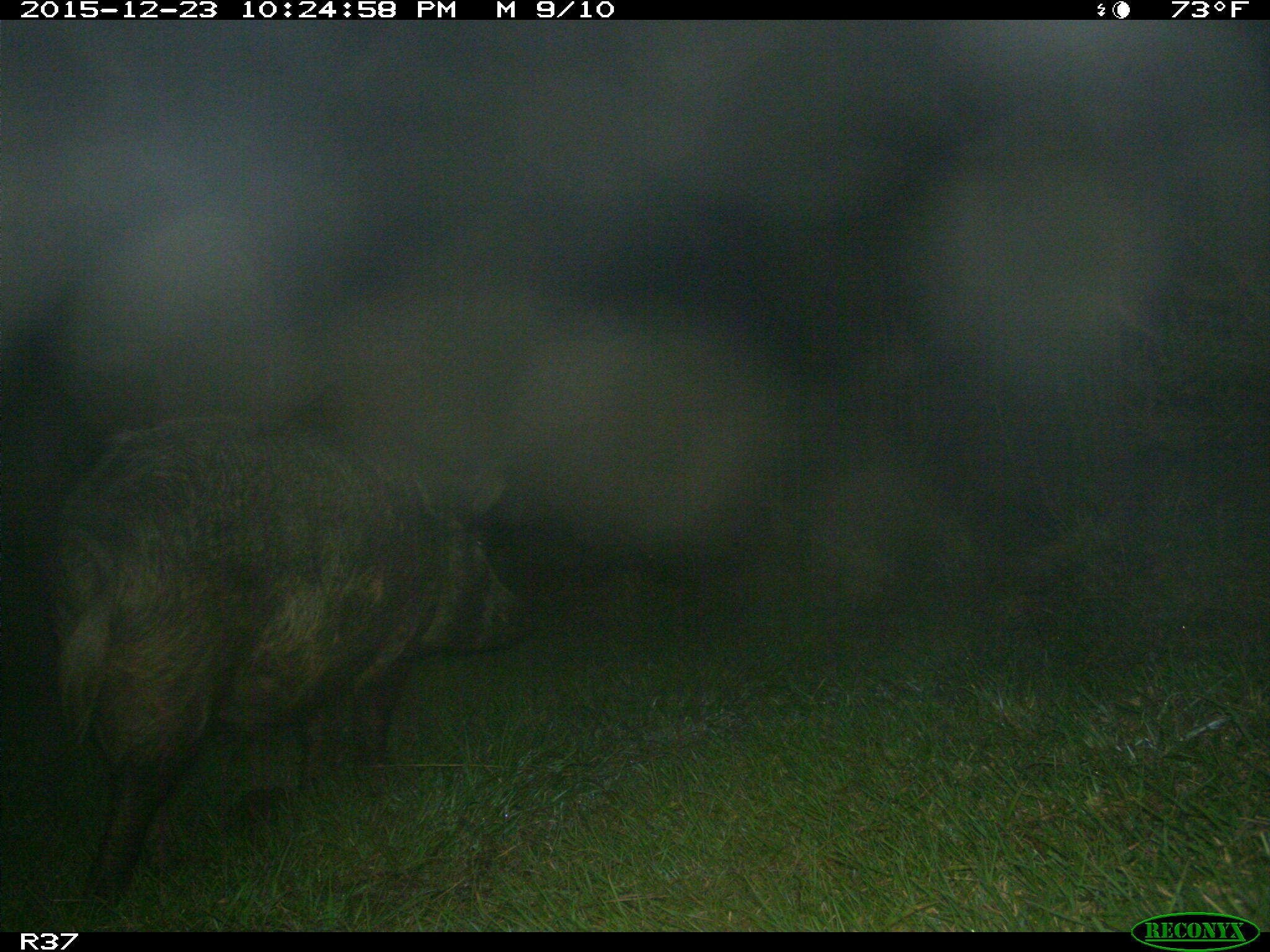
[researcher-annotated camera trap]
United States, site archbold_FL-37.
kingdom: Animalia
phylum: Chordata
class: Mammalia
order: Artiodactyla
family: Suidae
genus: Sus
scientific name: Sus scrofa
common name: wild boar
Sus scrofa (wild boar).